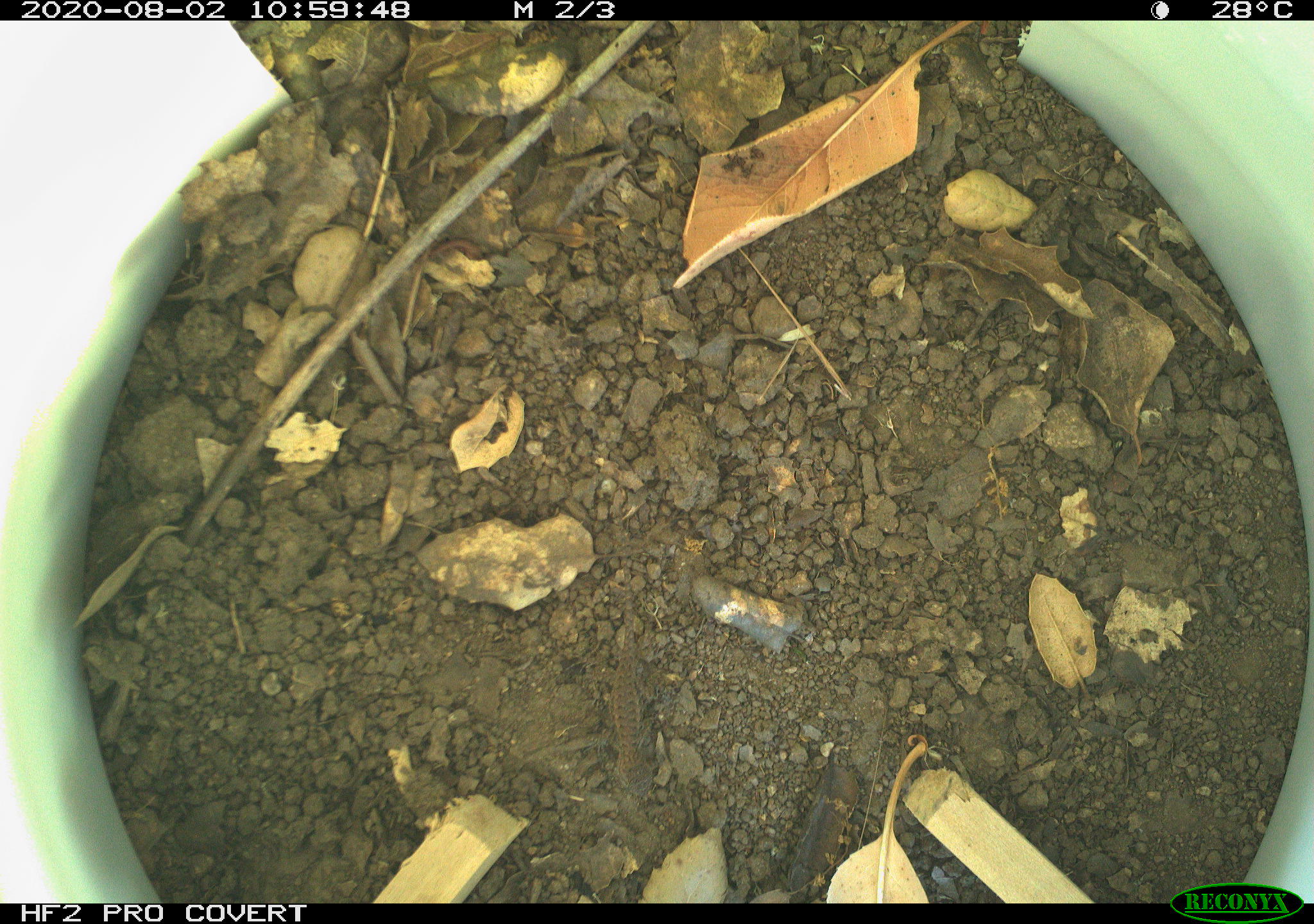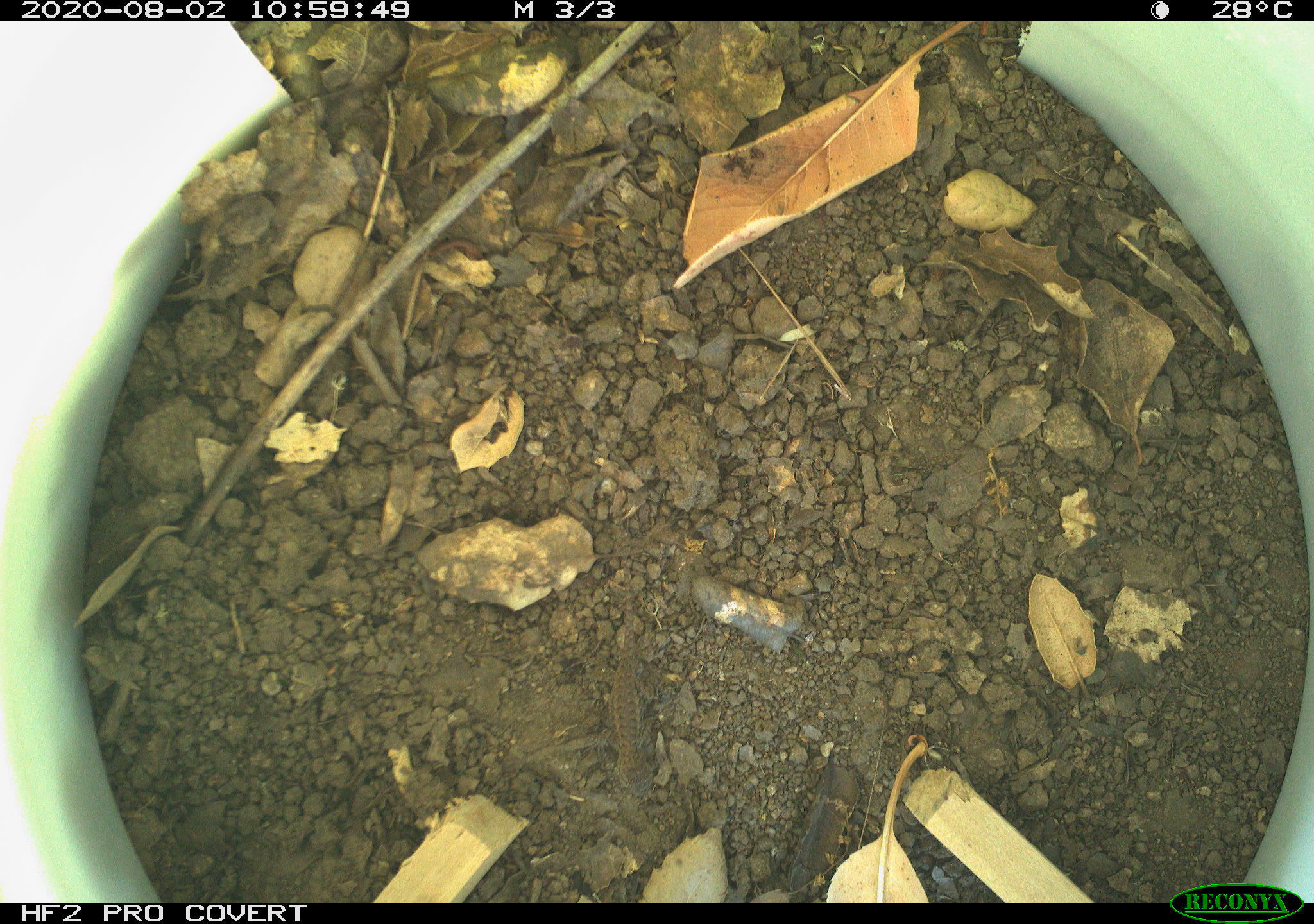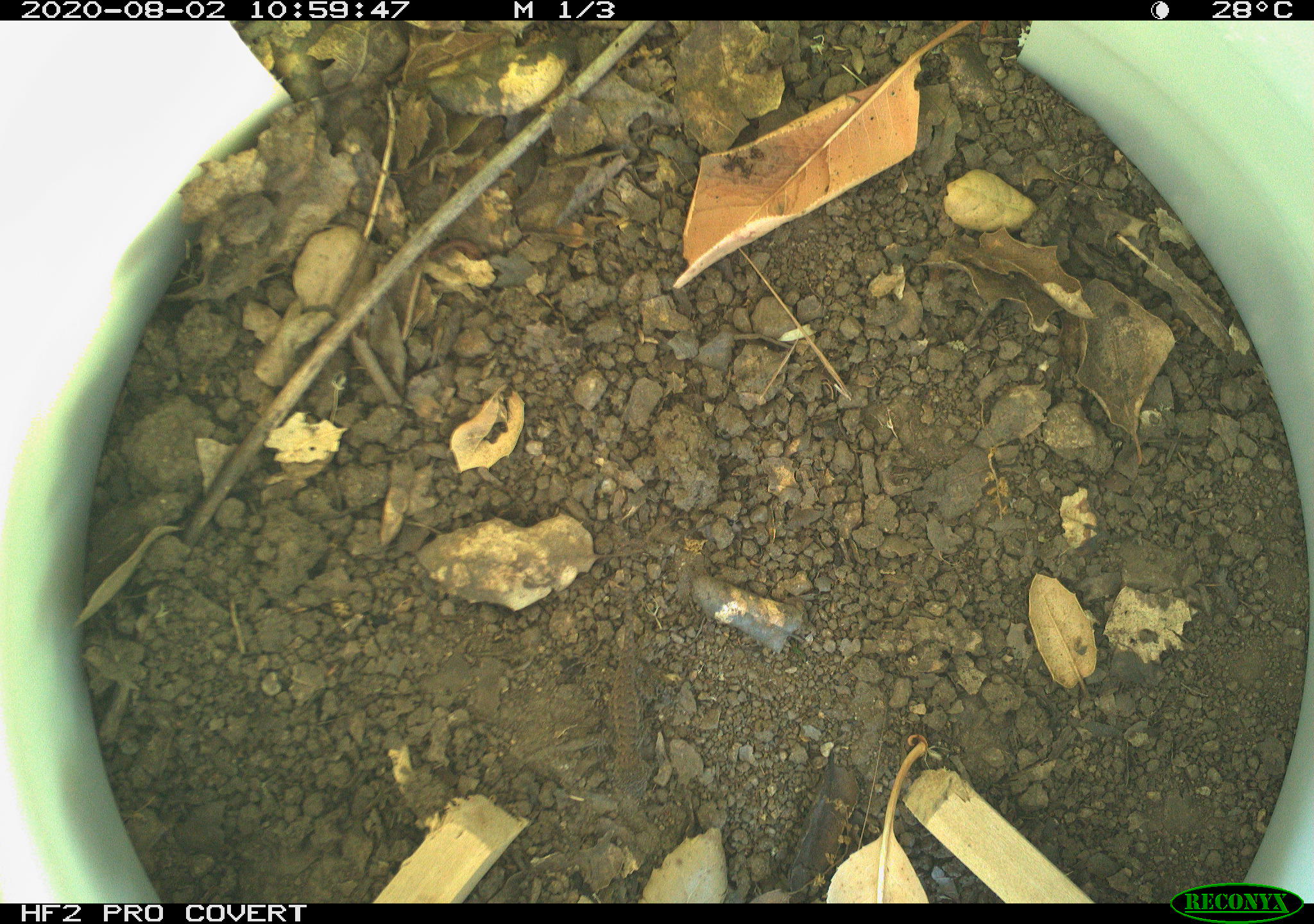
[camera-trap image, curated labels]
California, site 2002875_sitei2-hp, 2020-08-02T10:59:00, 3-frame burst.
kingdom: Animalia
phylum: Chordata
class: Reptilia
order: Squamata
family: Phrynosomatidae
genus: Sceloporus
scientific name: Sceloporus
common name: spiny lizards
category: sceloporus species